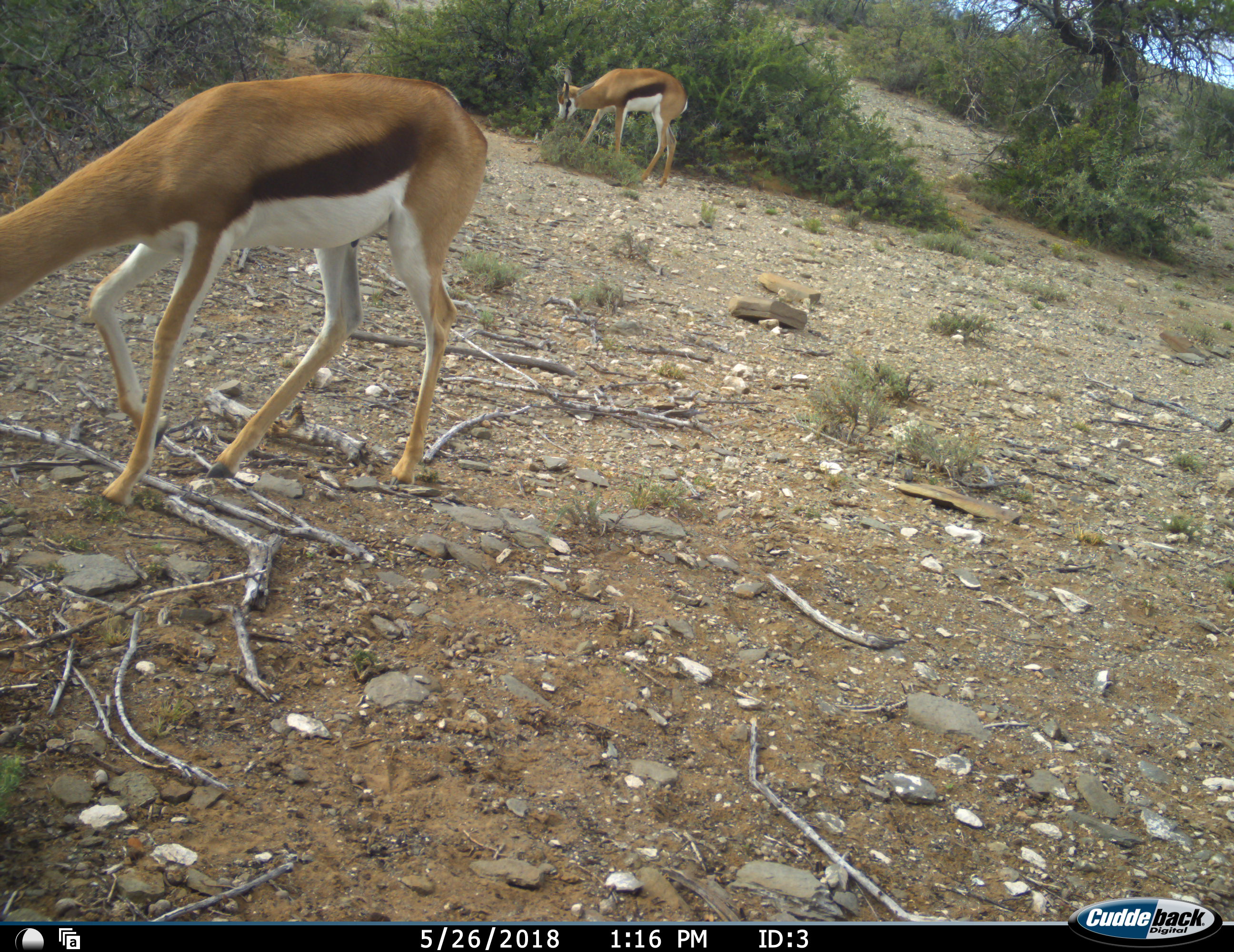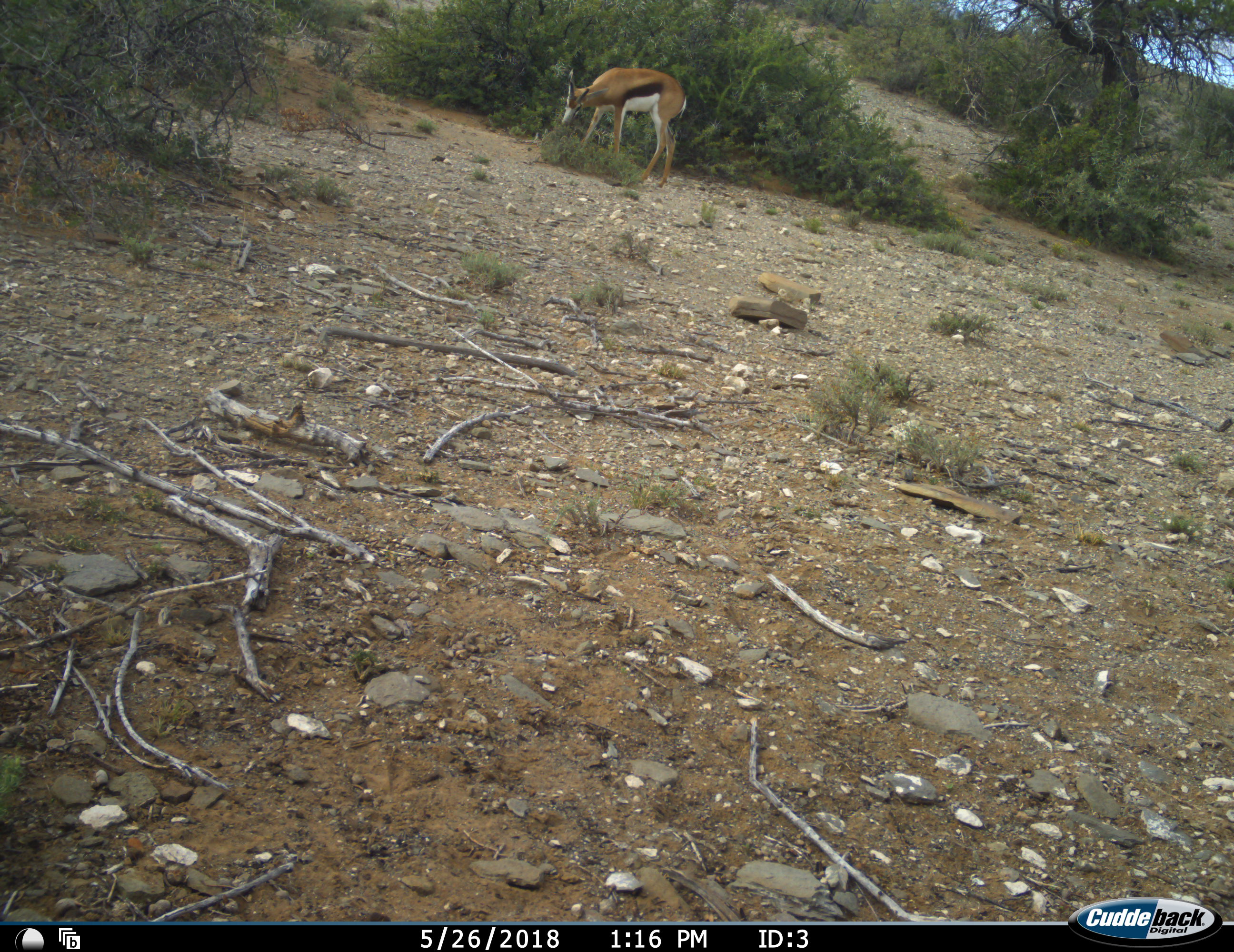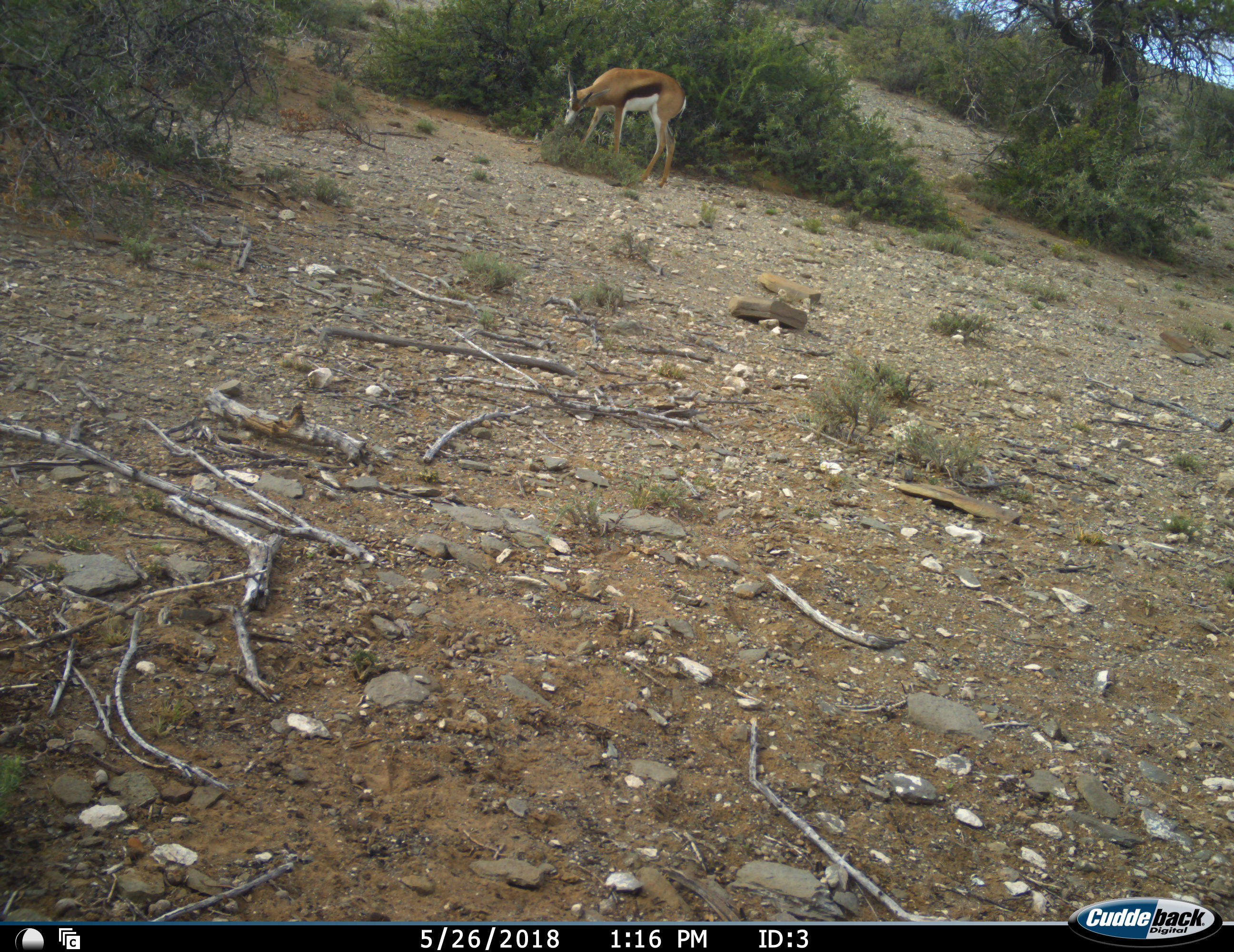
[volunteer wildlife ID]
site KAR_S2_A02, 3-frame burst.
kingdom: Animalia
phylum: Chordata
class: Mammalia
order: Artiodactyla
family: Bovidae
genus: Antidorcas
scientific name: Antidorcas marsupialis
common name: springbok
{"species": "springbok (Antidorcas marsupialis)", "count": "2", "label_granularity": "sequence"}